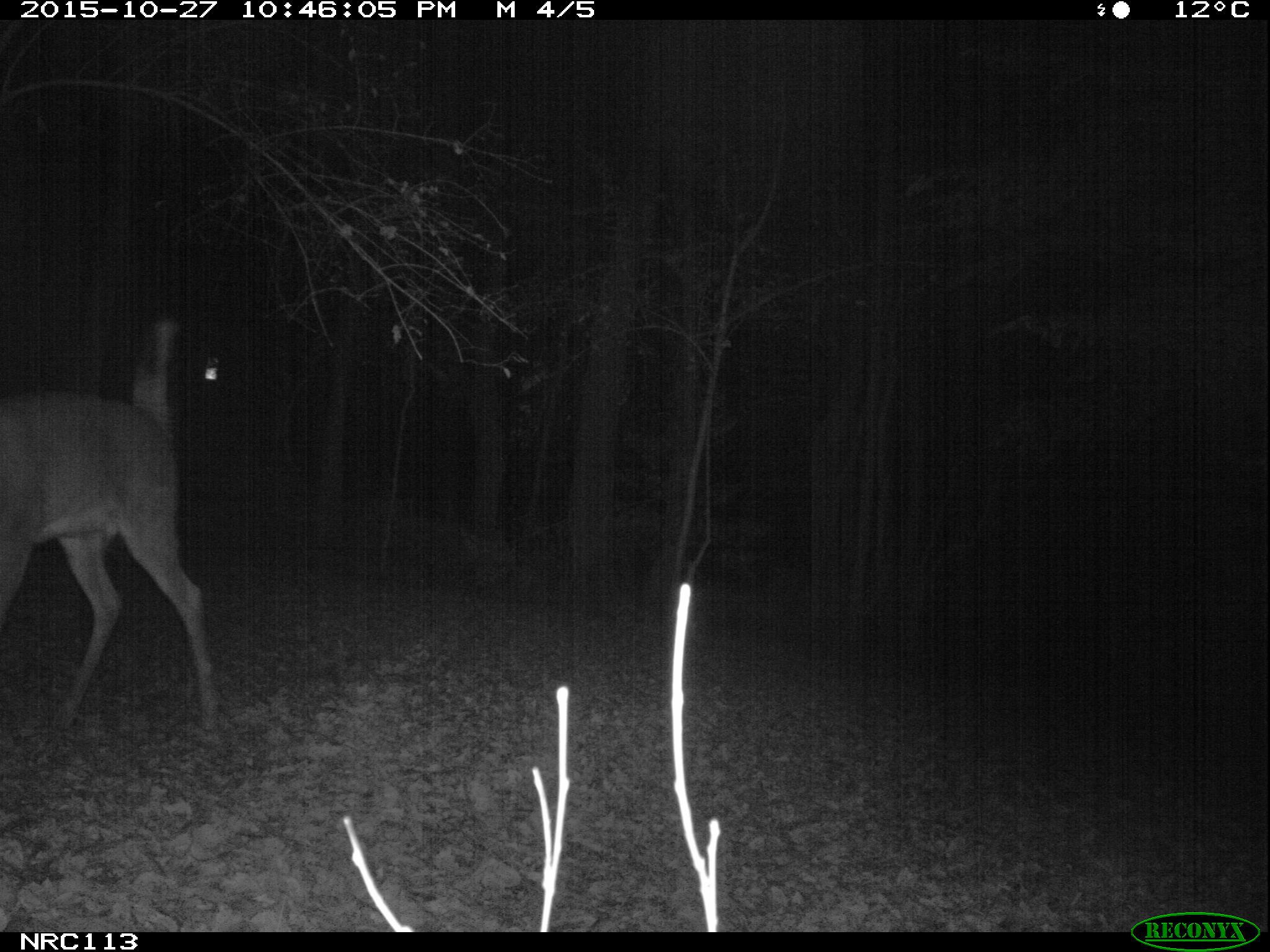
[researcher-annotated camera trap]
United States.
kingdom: Animalia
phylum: Chordata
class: Mammalia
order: Artiodactyla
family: Cervidae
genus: Odocoileus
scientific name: Odocoileus virginianus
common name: white-tailed deer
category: White Tailed Deer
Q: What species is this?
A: White Tailed Deer (white-tailed deer) (Odocoileus virginianus).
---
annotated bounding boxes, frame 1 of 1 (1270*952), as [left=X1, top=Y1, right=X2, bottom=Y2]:
White Tailed Deer: [left=0, top=295, right=235, bottom=737]